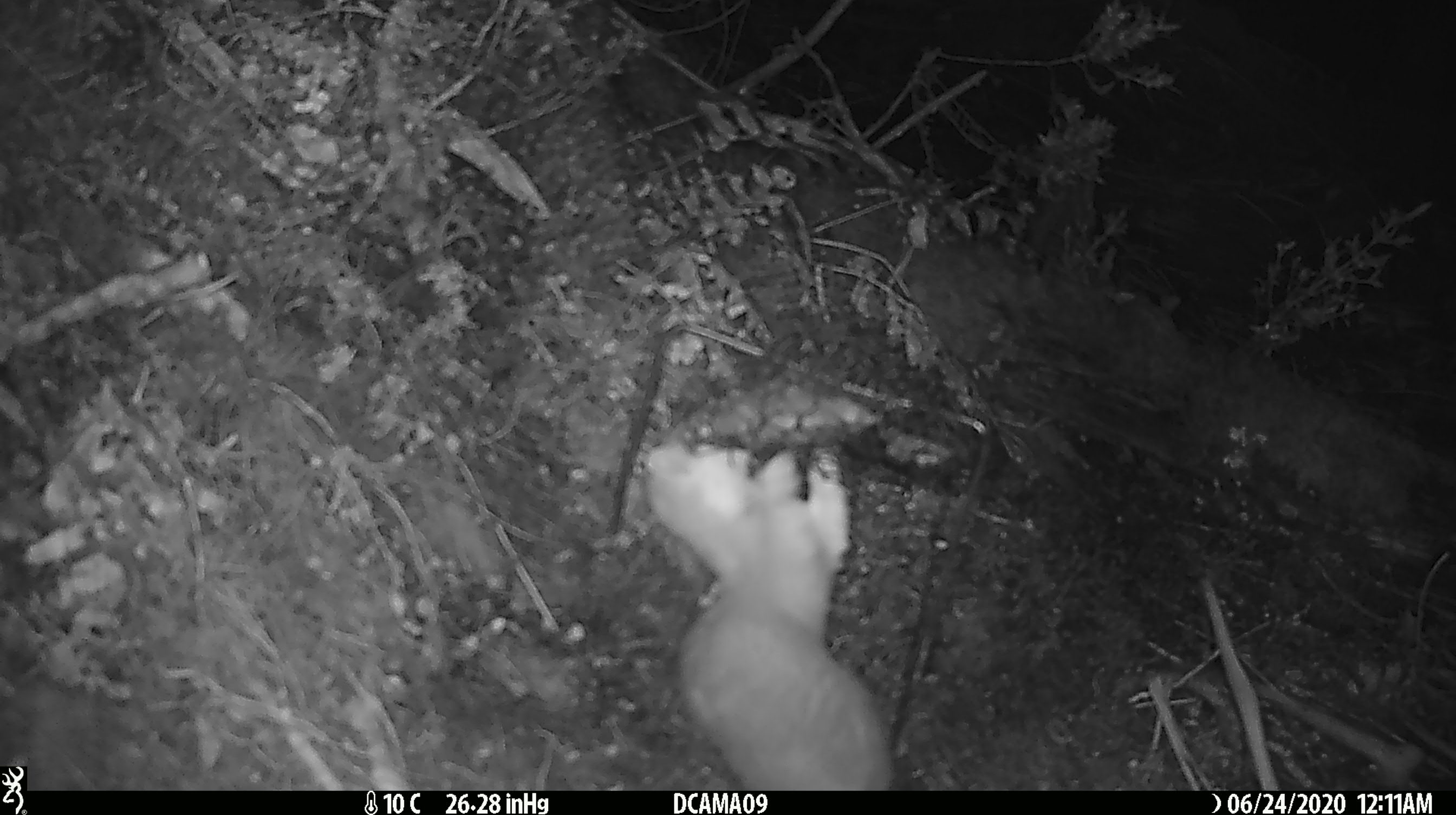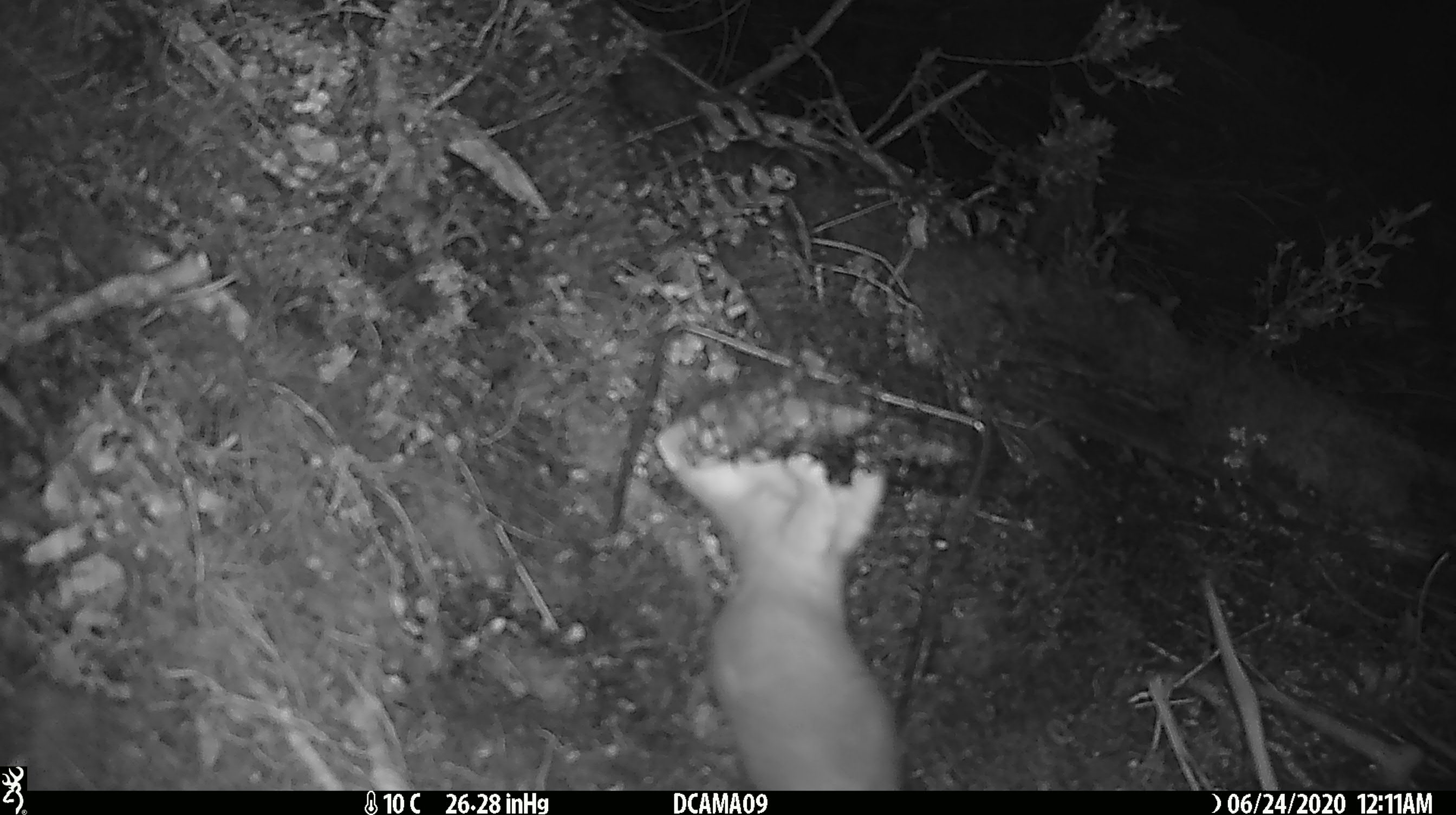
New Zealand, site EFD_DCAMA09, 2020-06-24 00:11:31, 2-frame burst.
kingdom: Animalia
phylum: Chordata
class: Mammalia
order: Carnivora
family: Mustelidae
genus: Mustela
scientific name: Mustela erminea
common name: stoat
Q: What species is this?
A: Stoat (Mustela erminea).